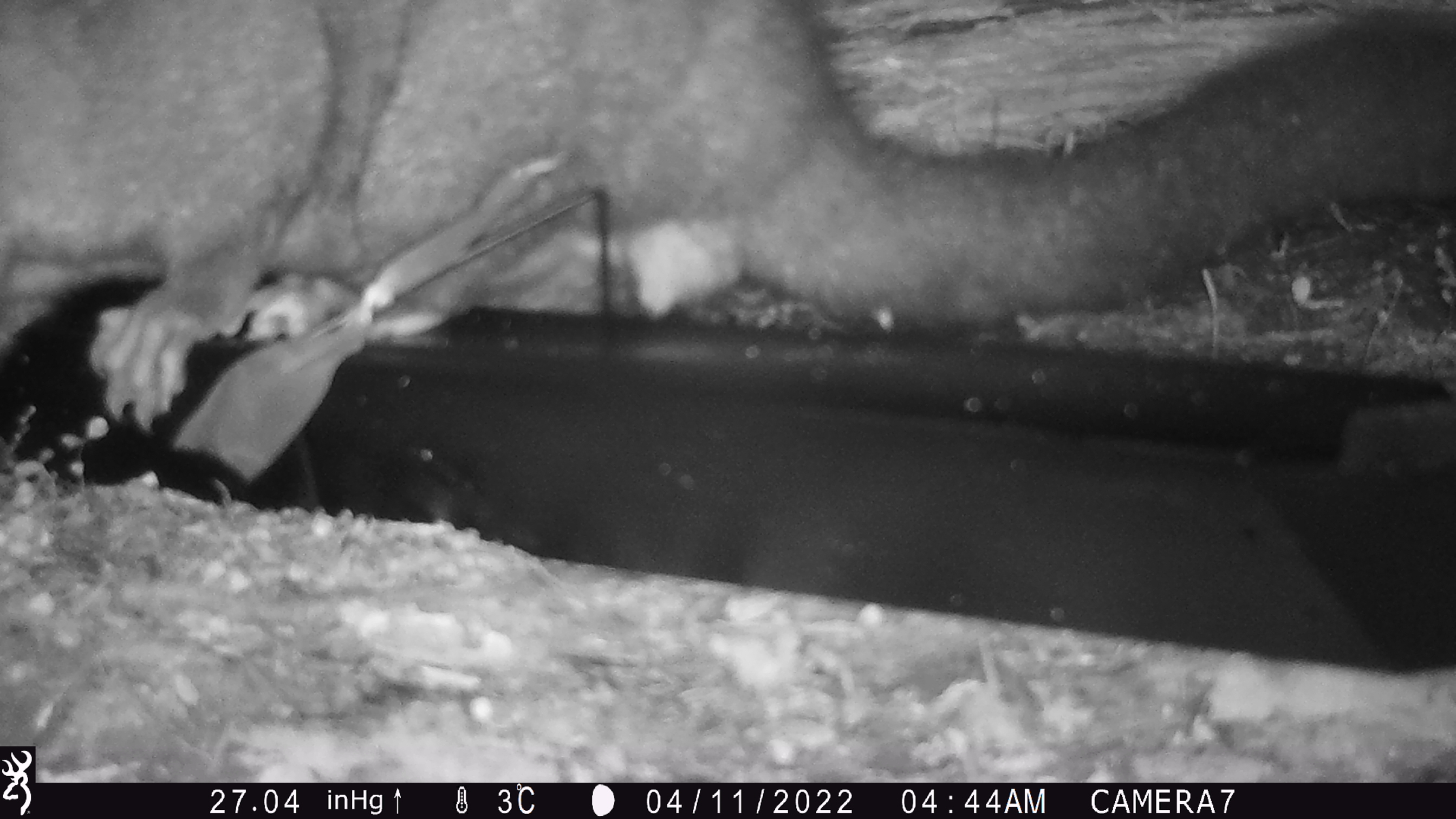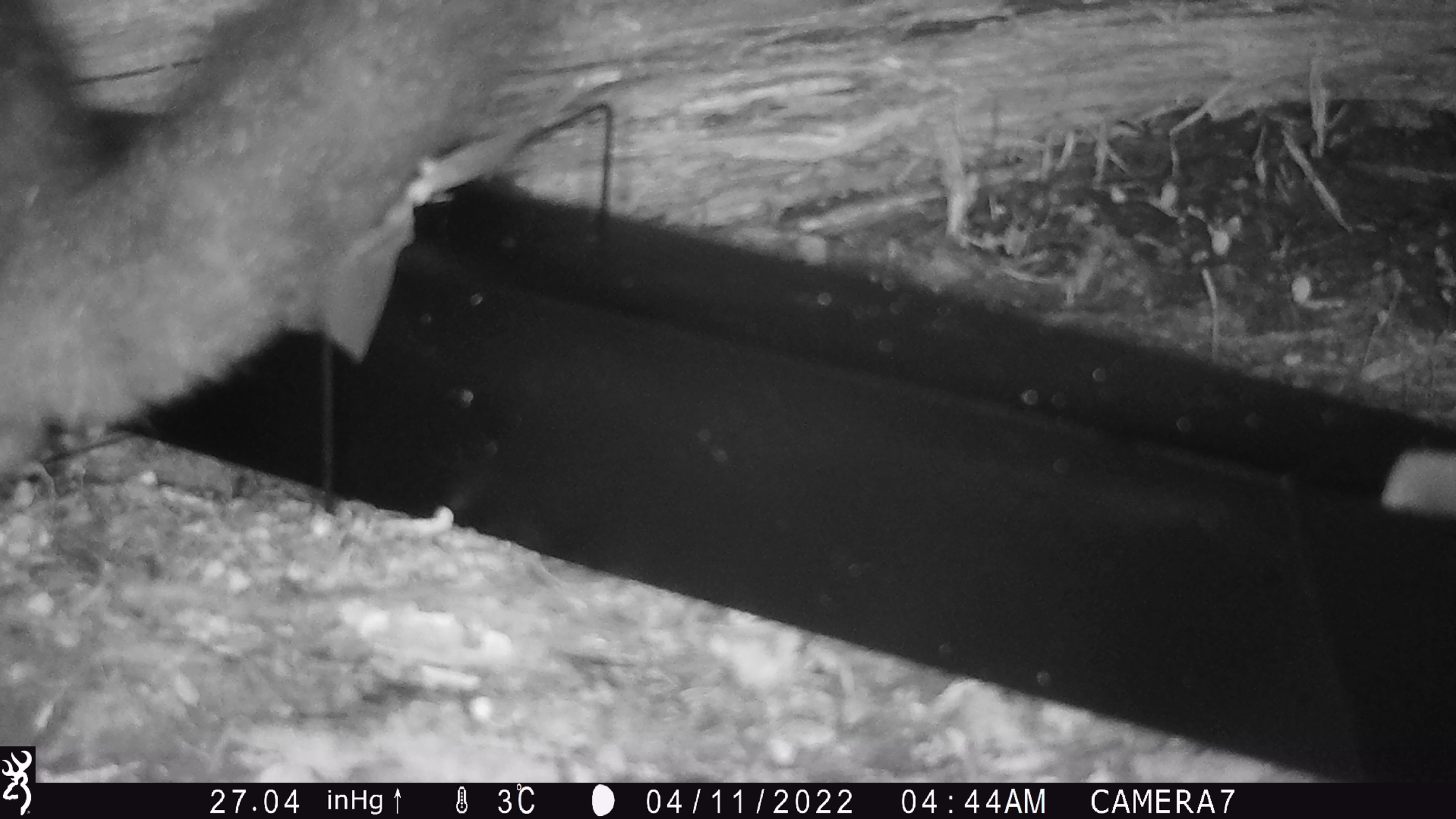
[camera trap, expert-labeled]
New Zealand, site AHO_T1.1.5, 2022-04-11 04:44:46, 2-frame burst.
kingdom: Animalia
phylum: Chordata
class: Mammalia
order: Diprotodontia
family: Phalangeridae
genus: Trichosurus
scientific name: Trichosurus vulpecula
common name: common brushtail possum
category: possum